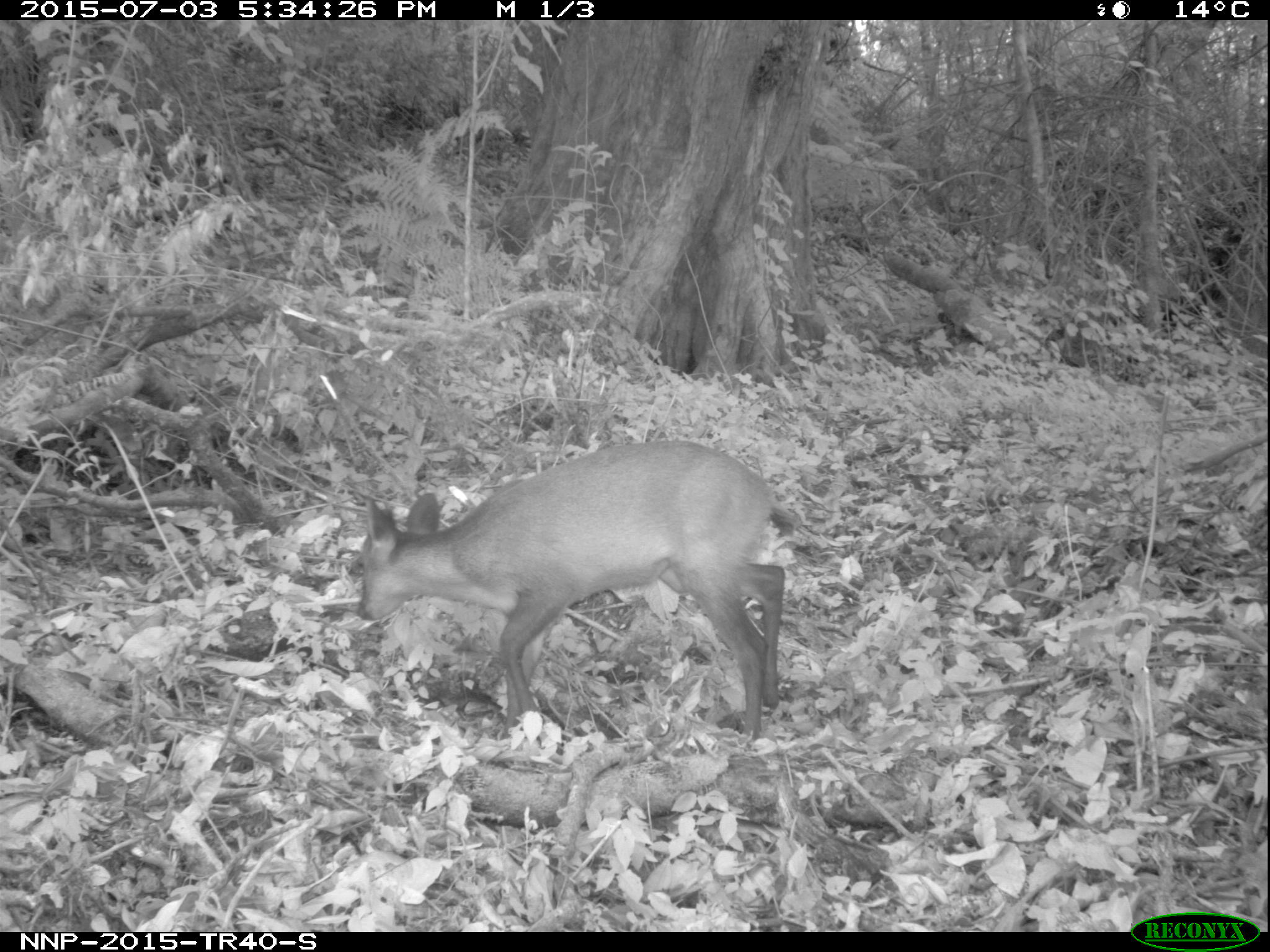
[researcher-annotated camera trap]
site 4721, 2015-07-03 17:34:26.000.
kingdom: Animalia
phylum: Chordata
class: Mammalia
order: Artiodactyla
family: Bovidae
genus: Cephalophus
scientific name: Cephalophus nigrifrons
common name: black-fronted duiker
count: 1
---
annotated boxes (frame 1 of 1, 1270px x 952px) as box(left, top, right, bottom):
cephalophus nigrifrons: box(350, 437, 795, 744)